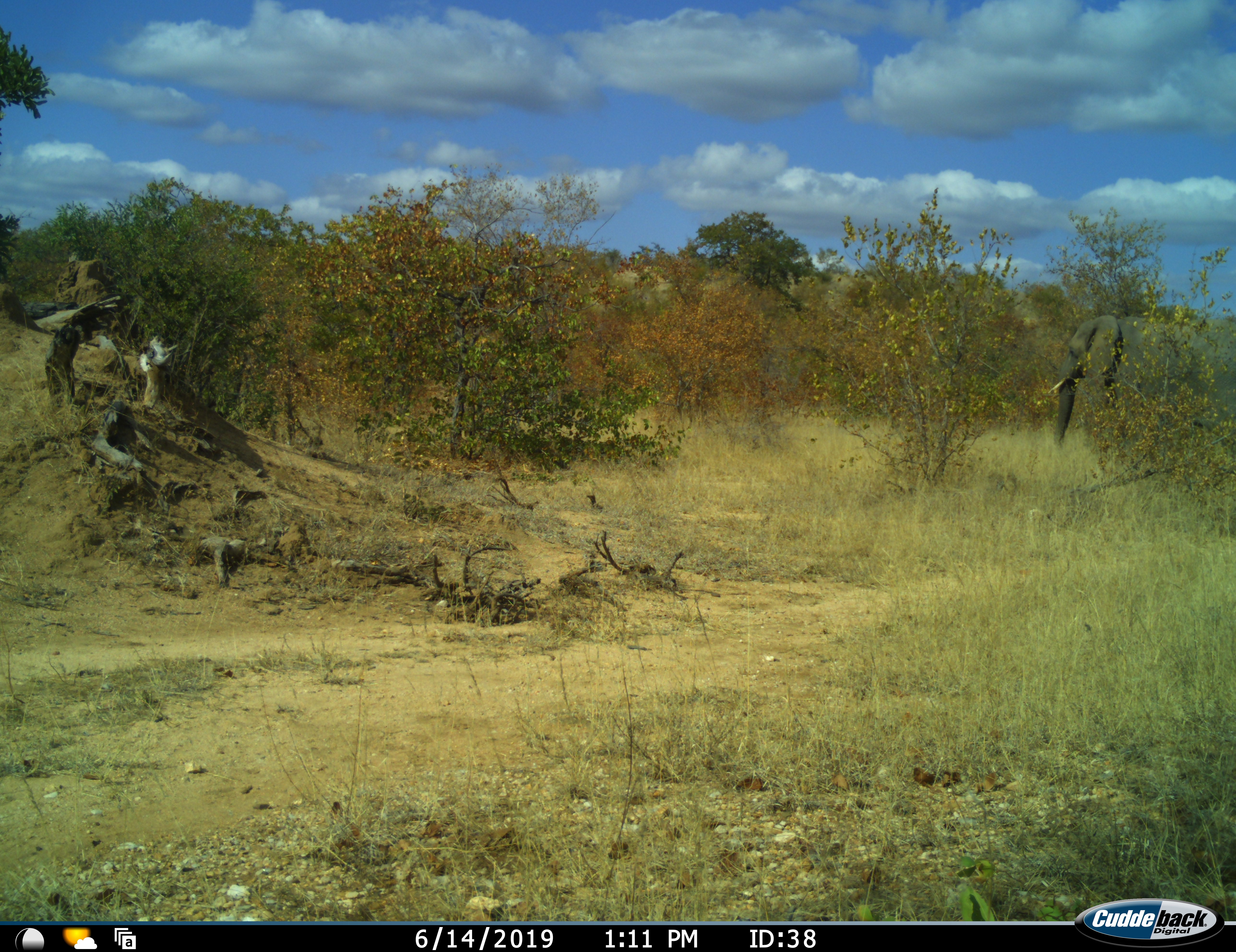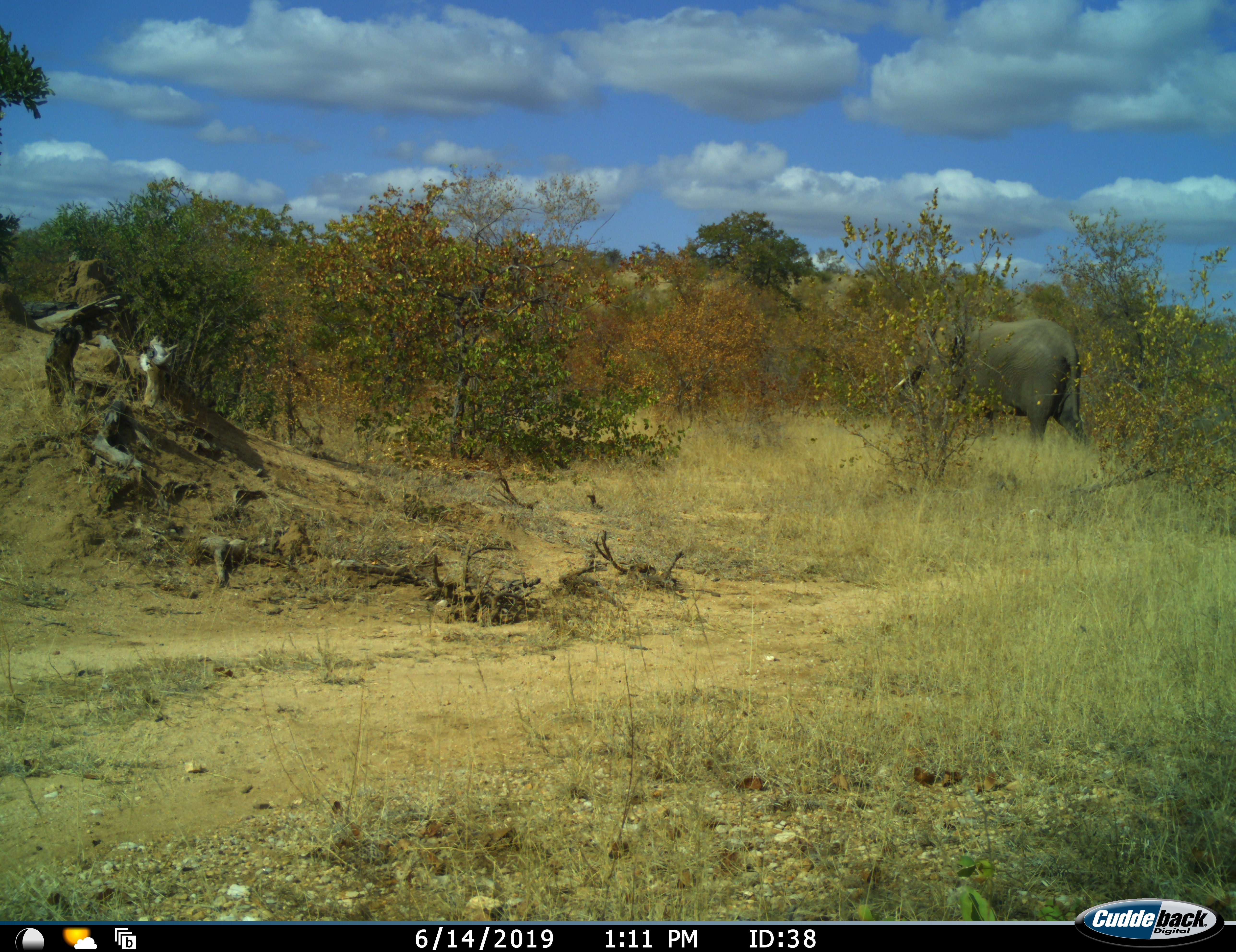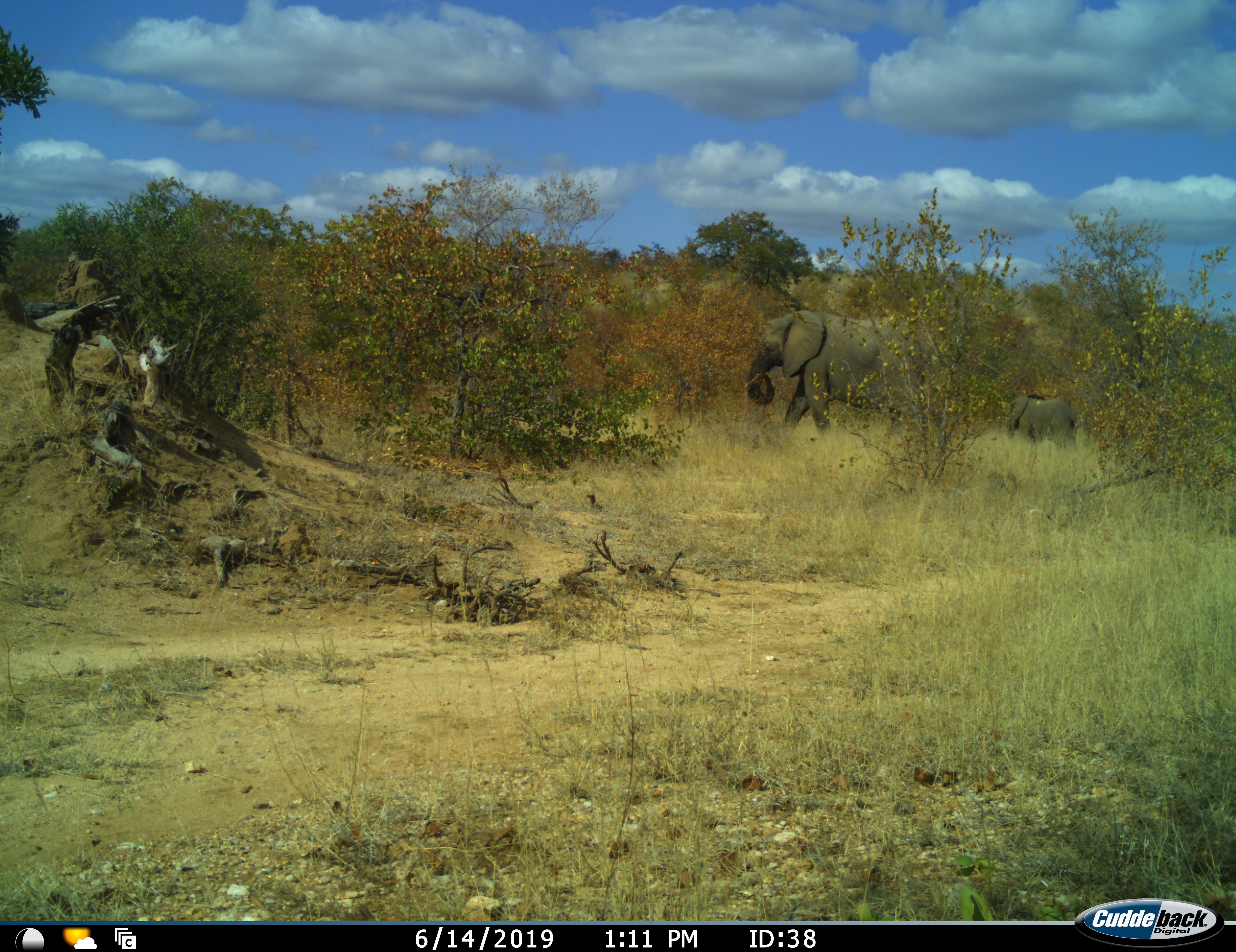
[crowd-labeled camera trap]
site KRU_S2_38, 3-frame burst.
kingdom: Animalia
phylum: Chordata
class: Mammalia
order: Proboscidea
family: Elephantidae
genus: Loxodonta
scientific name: Loxodonta africana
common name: african bush elephant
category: elephant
Elephant (african bush elephant) (Loxodonta africana), count 2. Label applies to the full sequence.